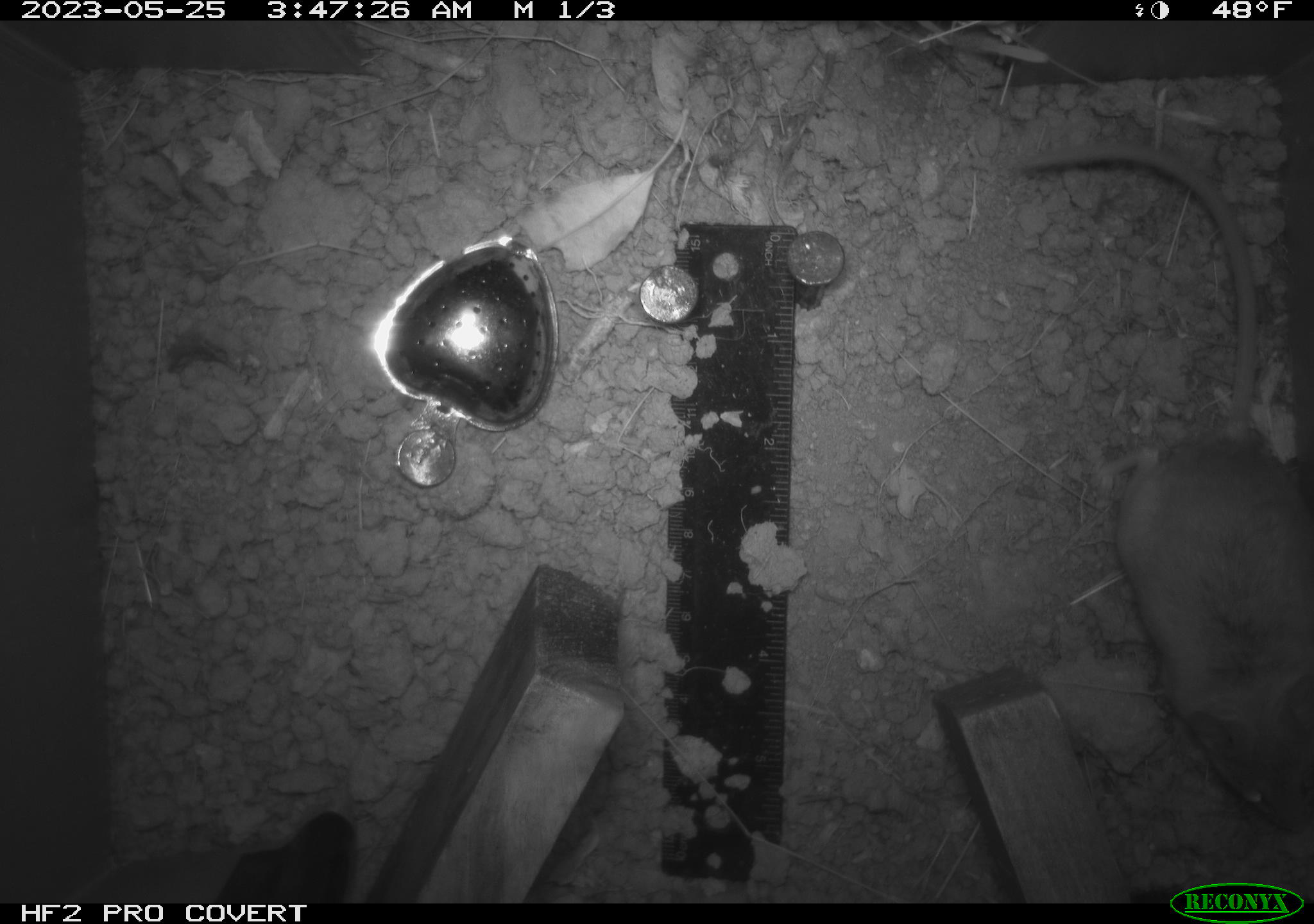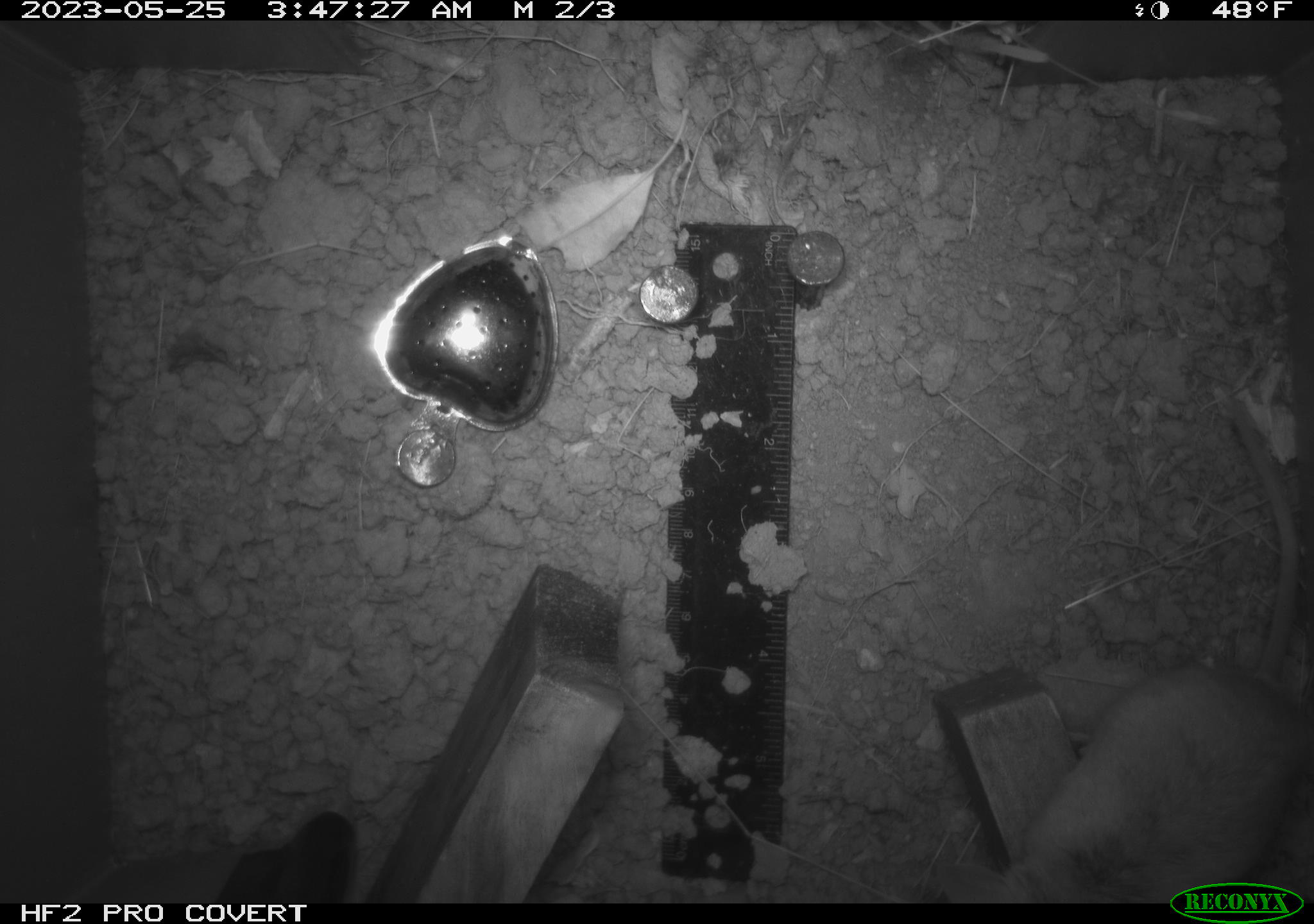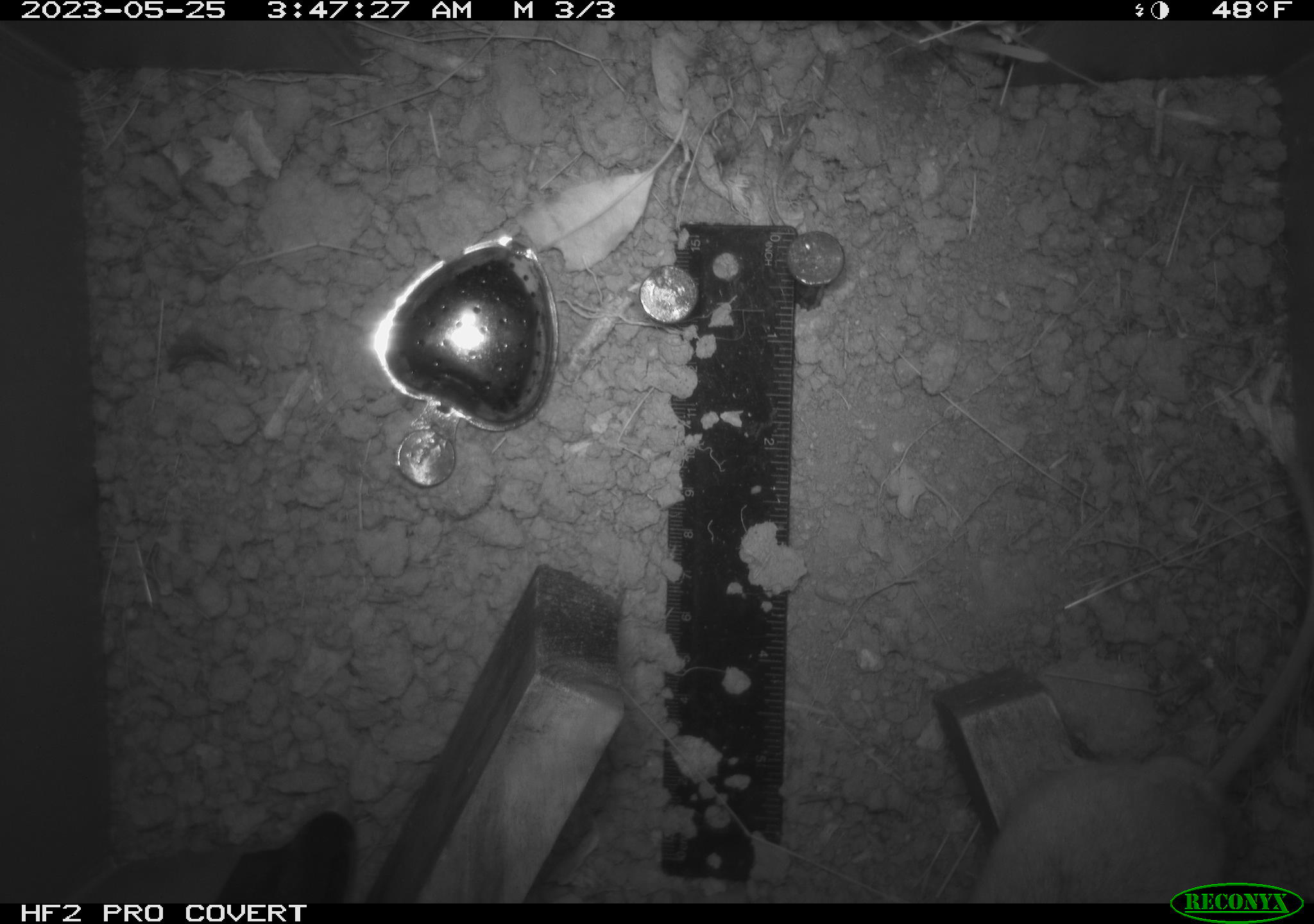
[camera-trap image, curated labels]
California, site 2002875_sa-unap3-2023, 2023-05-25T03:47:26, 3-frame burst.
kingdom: Animalia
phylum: Chordata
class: Mammalia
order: Rodentia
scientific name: Rodentia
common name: mouse species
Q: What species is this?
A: Mouse species (Rodentia).